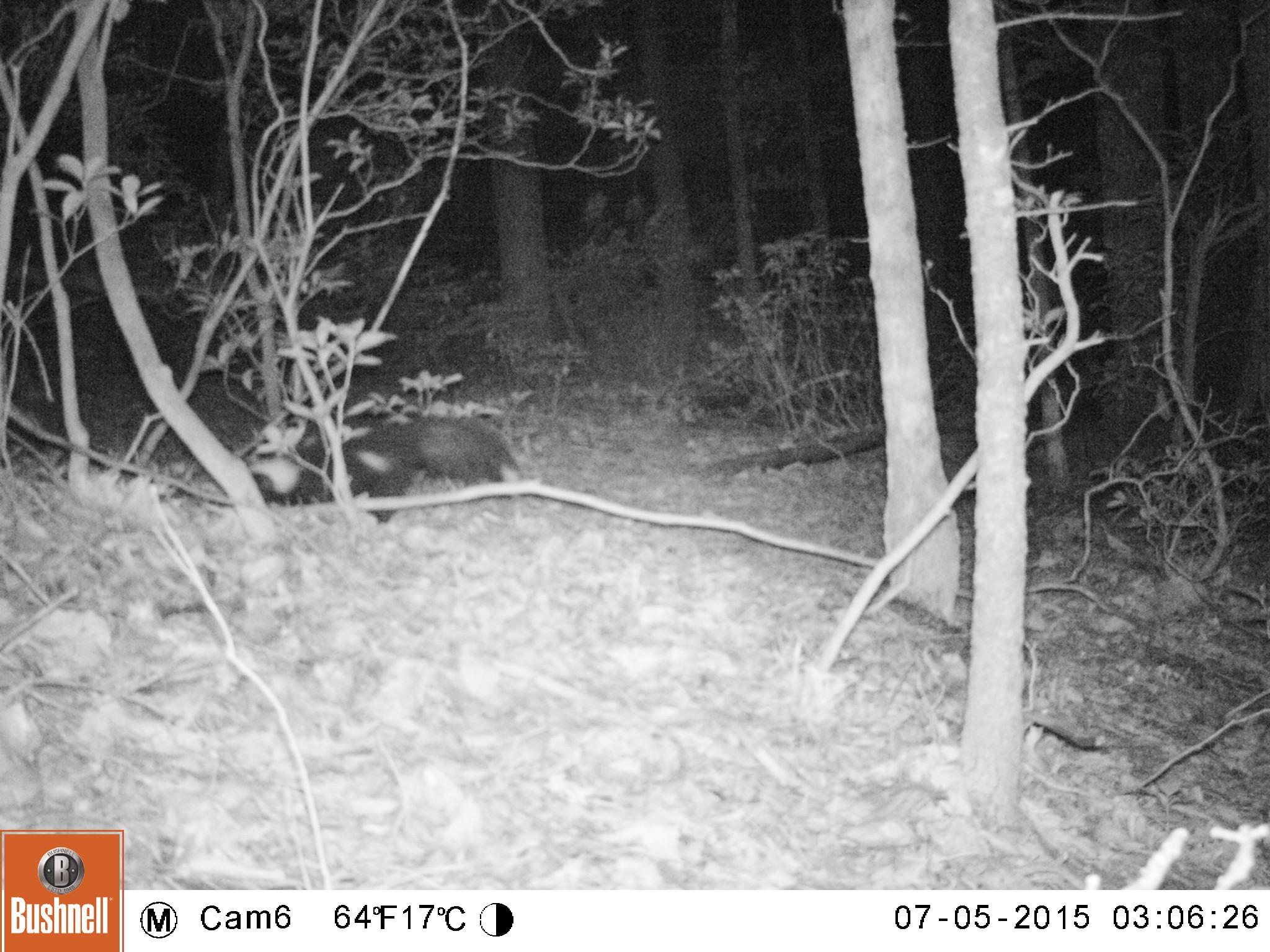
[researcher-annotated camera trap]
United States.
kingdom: Animalia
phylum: Chordata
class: Mammalia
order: Carnivora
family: Mephitidae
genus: Mephitis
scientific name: Mephitis mephitis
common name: striped skunk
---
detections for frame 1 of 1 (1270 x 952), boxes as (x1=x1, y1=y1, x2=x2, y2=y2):
Striped Skunk: (x1=248, y1=409, x2=522, y2=529)